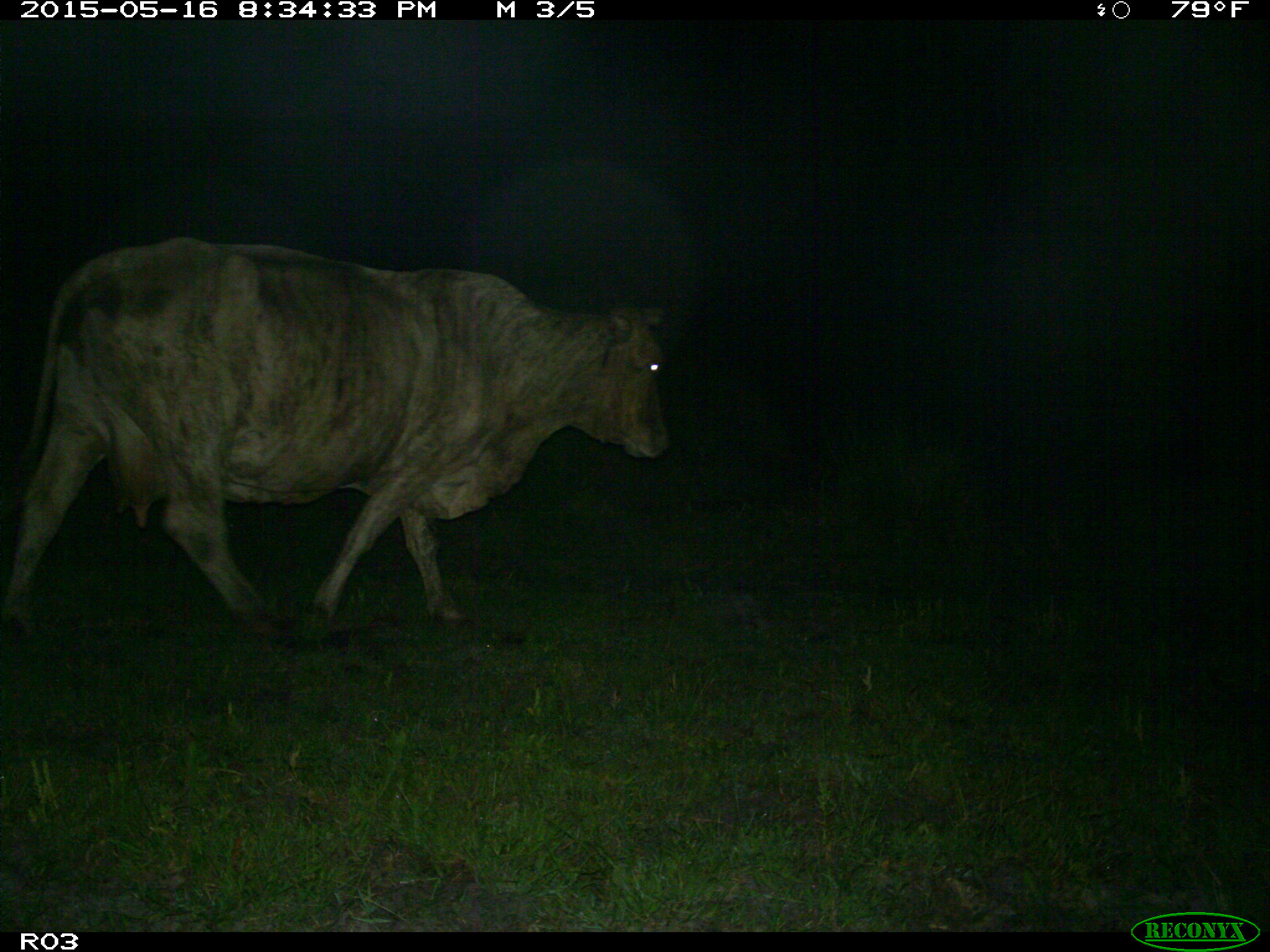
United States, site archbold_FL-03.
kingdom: Animalia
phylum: Chordata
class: Mammalia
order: Artiodactyla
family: Bovidae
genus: Bos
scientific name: Bos taurus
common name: domestic cow